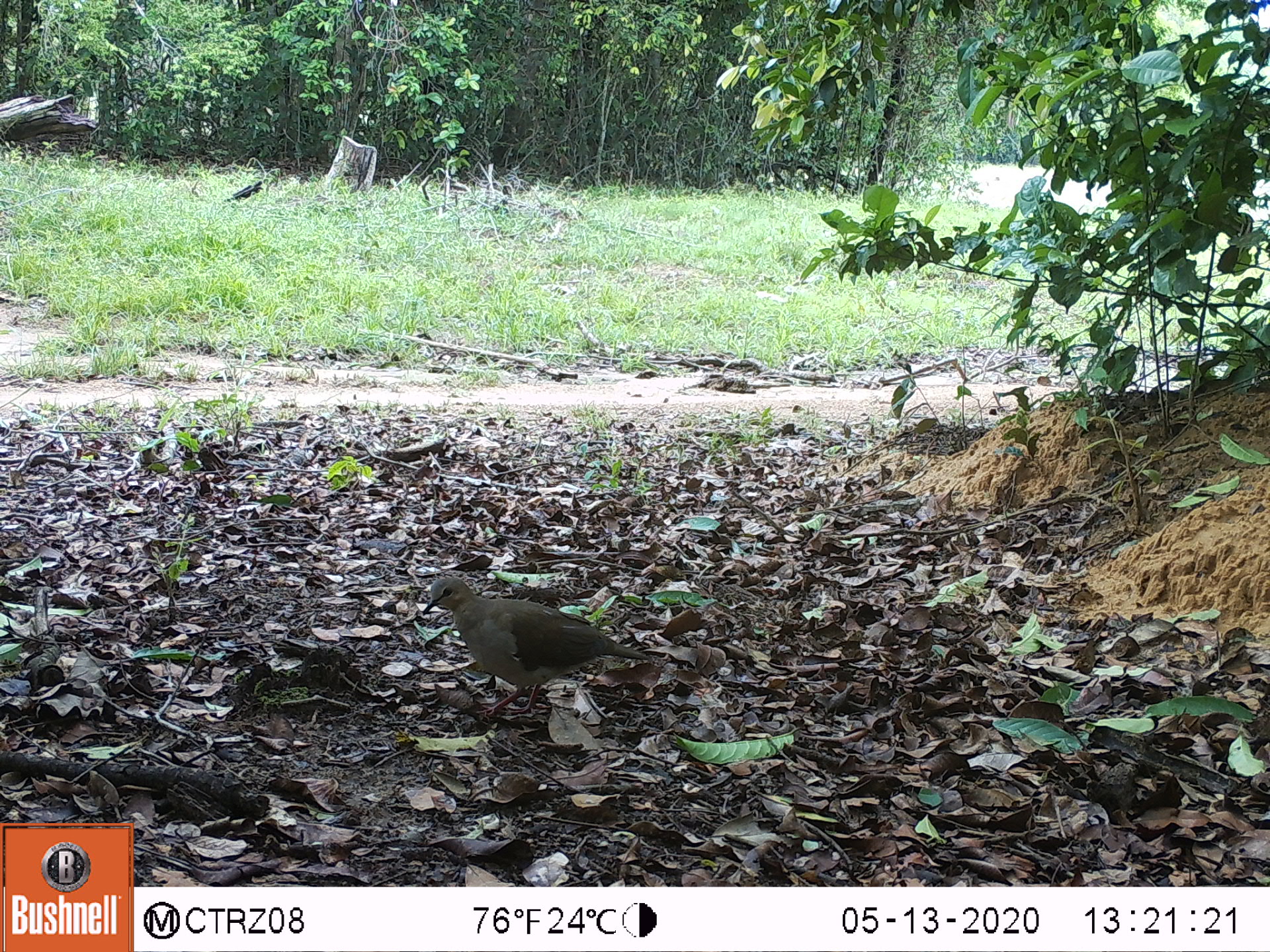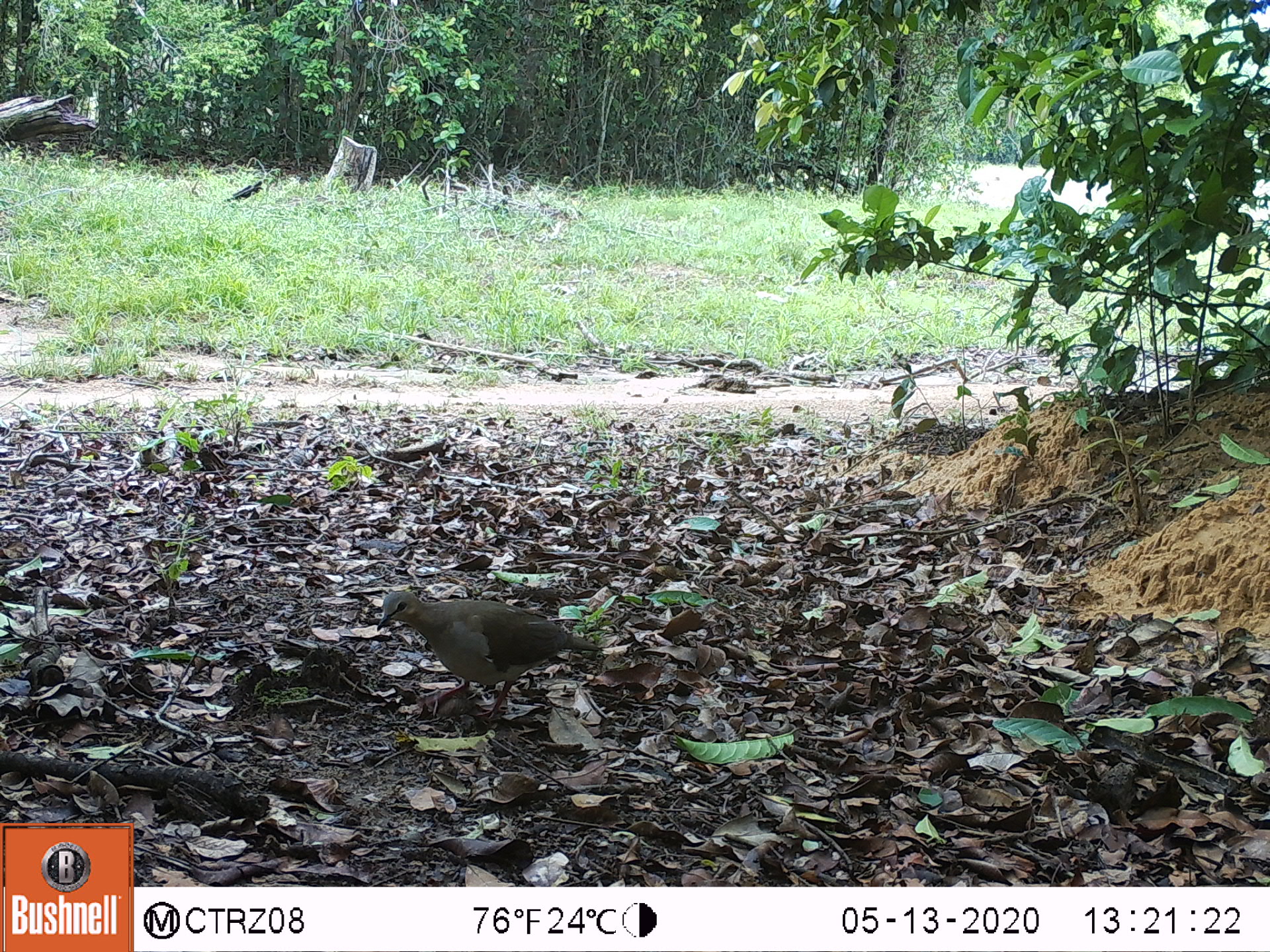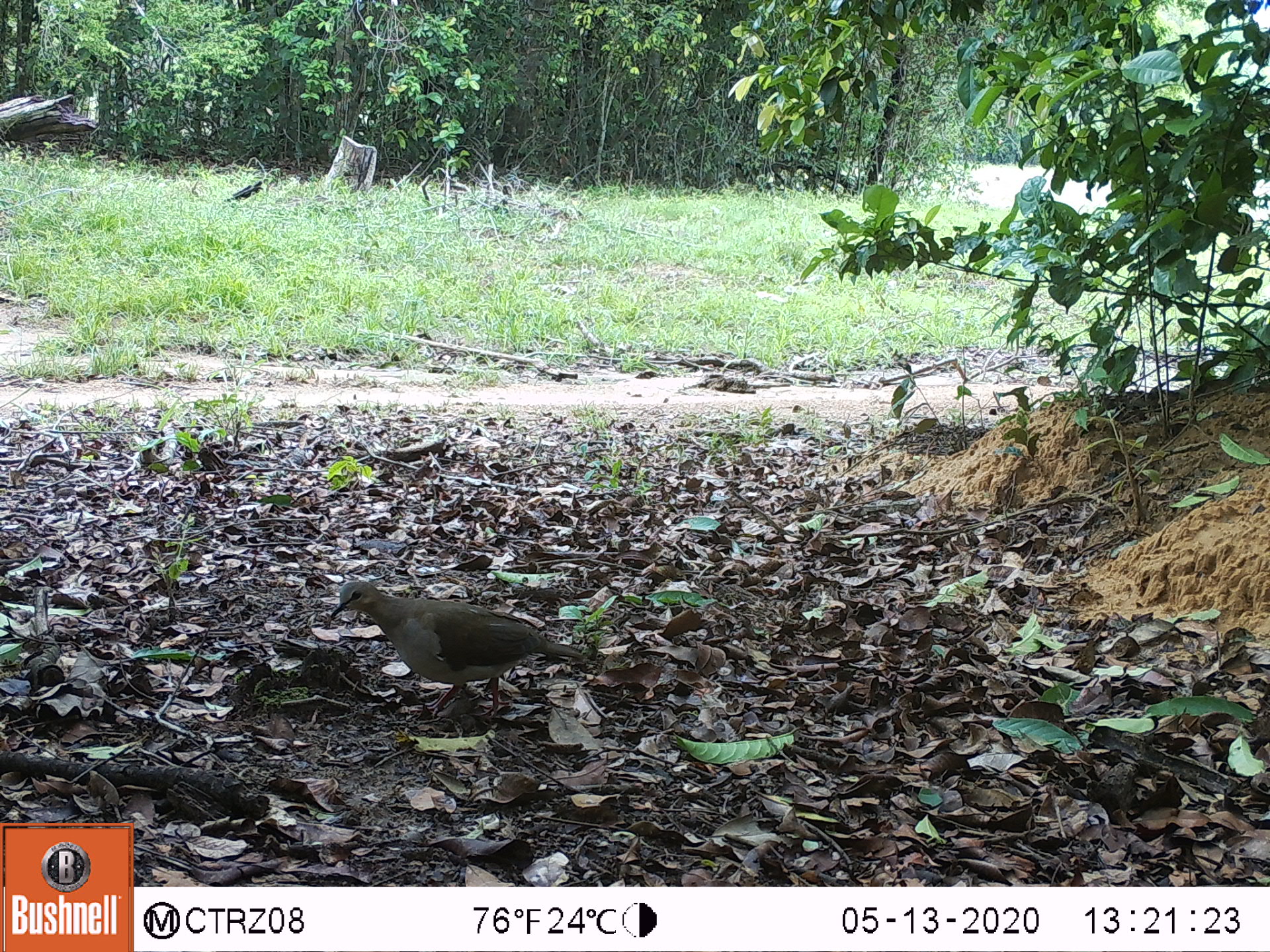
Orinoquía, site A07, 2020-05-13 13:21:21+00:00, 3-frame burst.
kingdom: Animalia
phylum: Chordata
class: Aves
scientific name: Aves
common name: bird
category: unknown bird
Unknown bird (bird) (Aves).